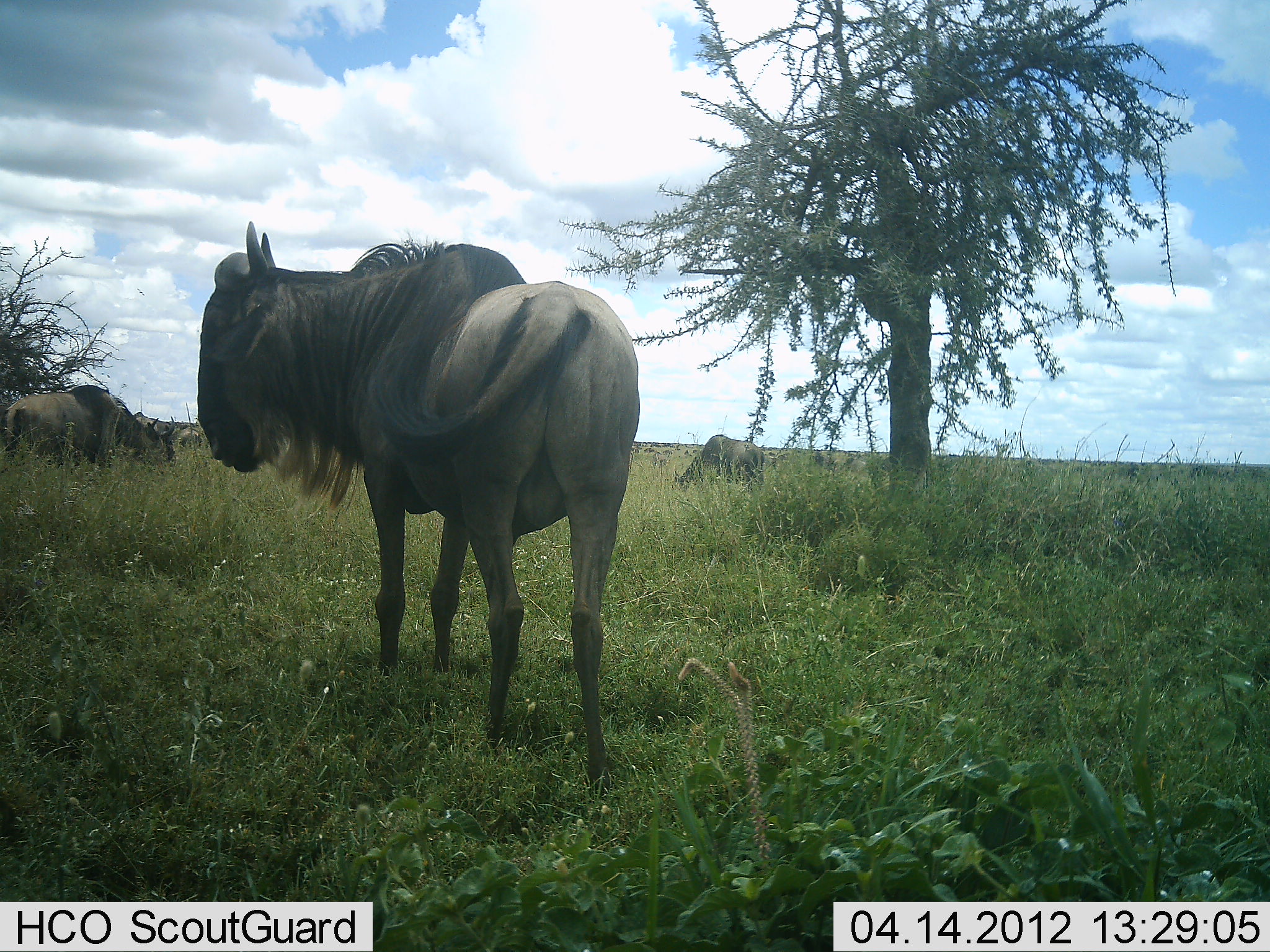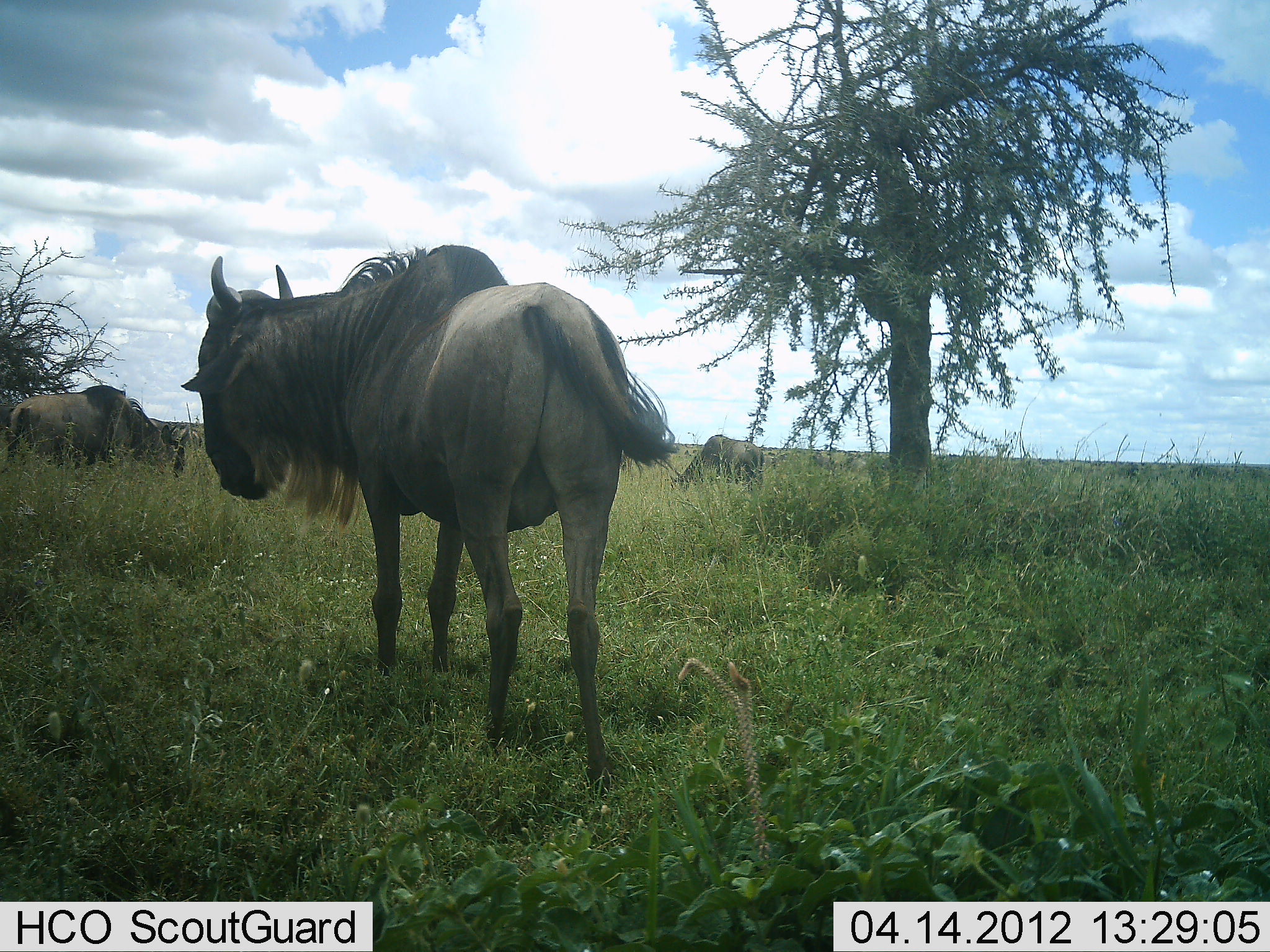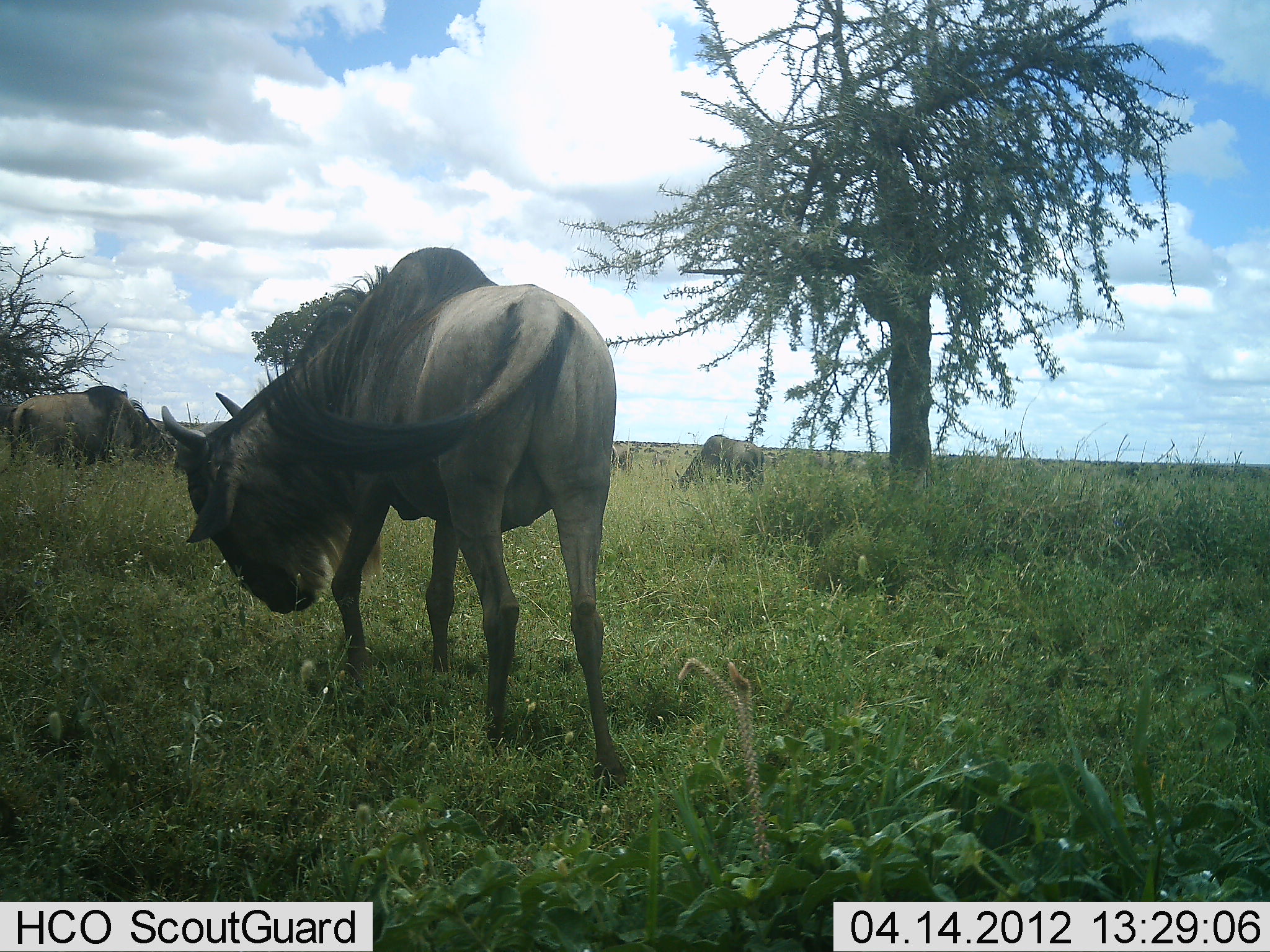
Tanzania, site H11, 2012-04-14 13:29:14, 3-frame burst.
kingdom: Animalia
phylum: Chordata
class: Mammalia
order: Artiodactyla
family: Bovidae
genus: Connochaetes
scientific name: Connochaetes taurinus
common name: blue wildebeest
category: wildebeest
Wildebeest (blue wildebeest) (Connochaetes taurinus), count 3. Behavior (volunteer vote fractions): standing 80%, resting 7%, moving 20%, interacting 0%. Young present (vote fraction): 0%. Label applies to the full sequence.